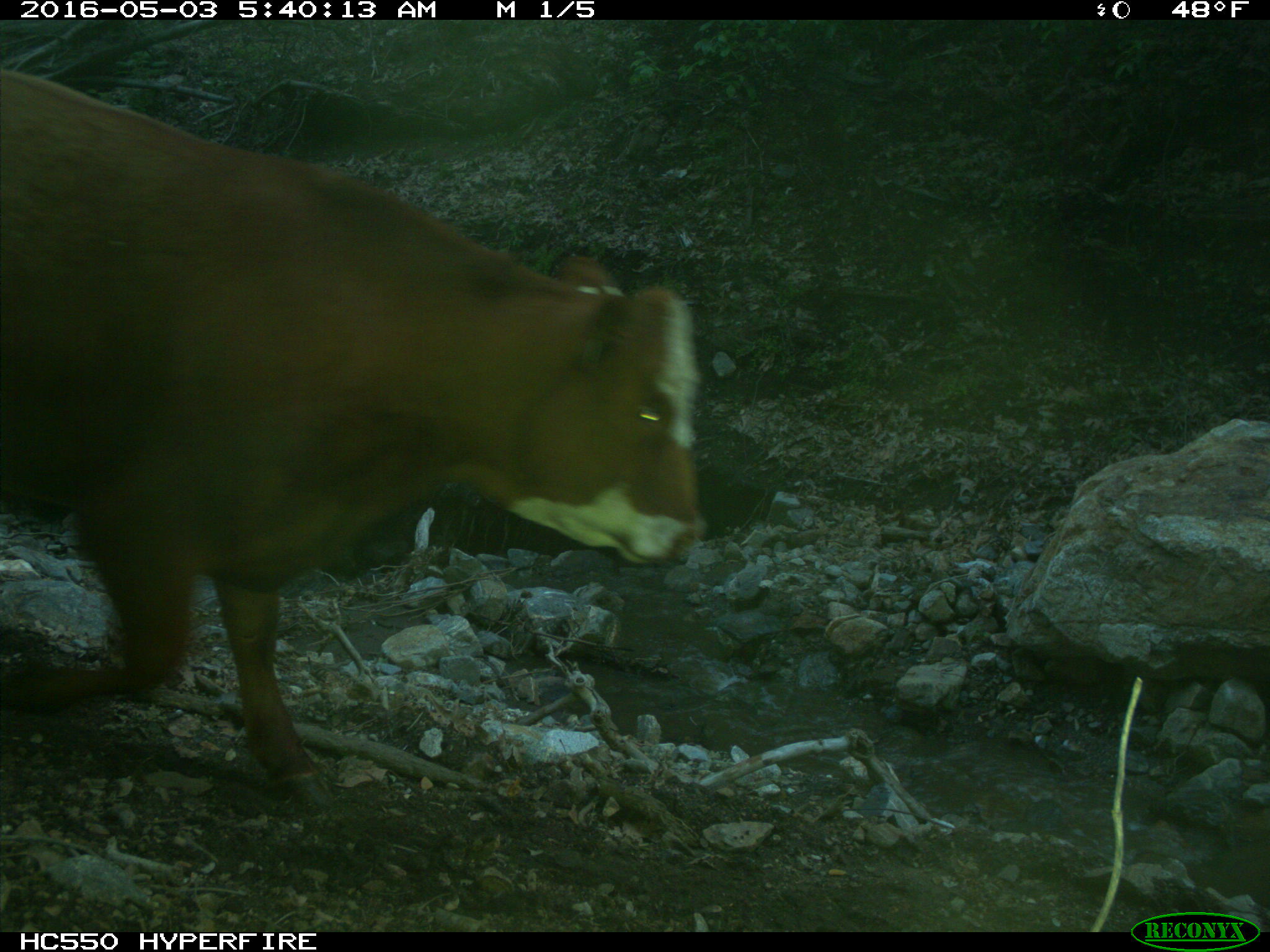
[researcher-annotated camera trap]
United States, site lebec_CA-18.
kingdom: Animalia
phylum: Chordata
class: Mammalia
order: Artiodactyla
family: Bovidae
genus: Bos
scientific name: Bos taurus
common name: domestic cow